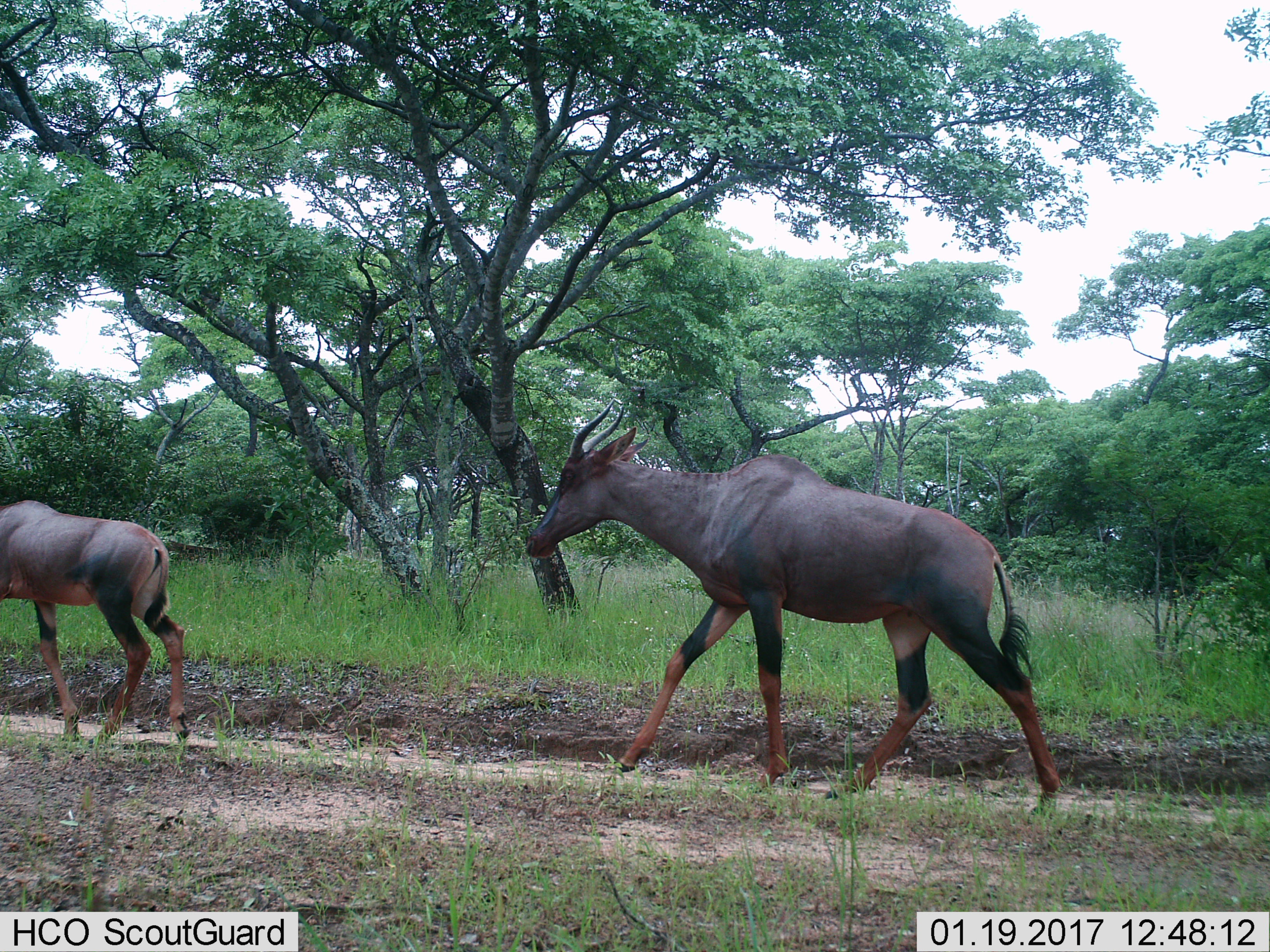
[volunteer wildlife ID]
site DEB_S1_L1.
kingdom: Animalia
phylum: Chordata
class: Mammalia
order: Artiodactyla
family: Bovidae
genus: Damaliscus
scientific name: Damaliscus lunatus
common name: tsessebe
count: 2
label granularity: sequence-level